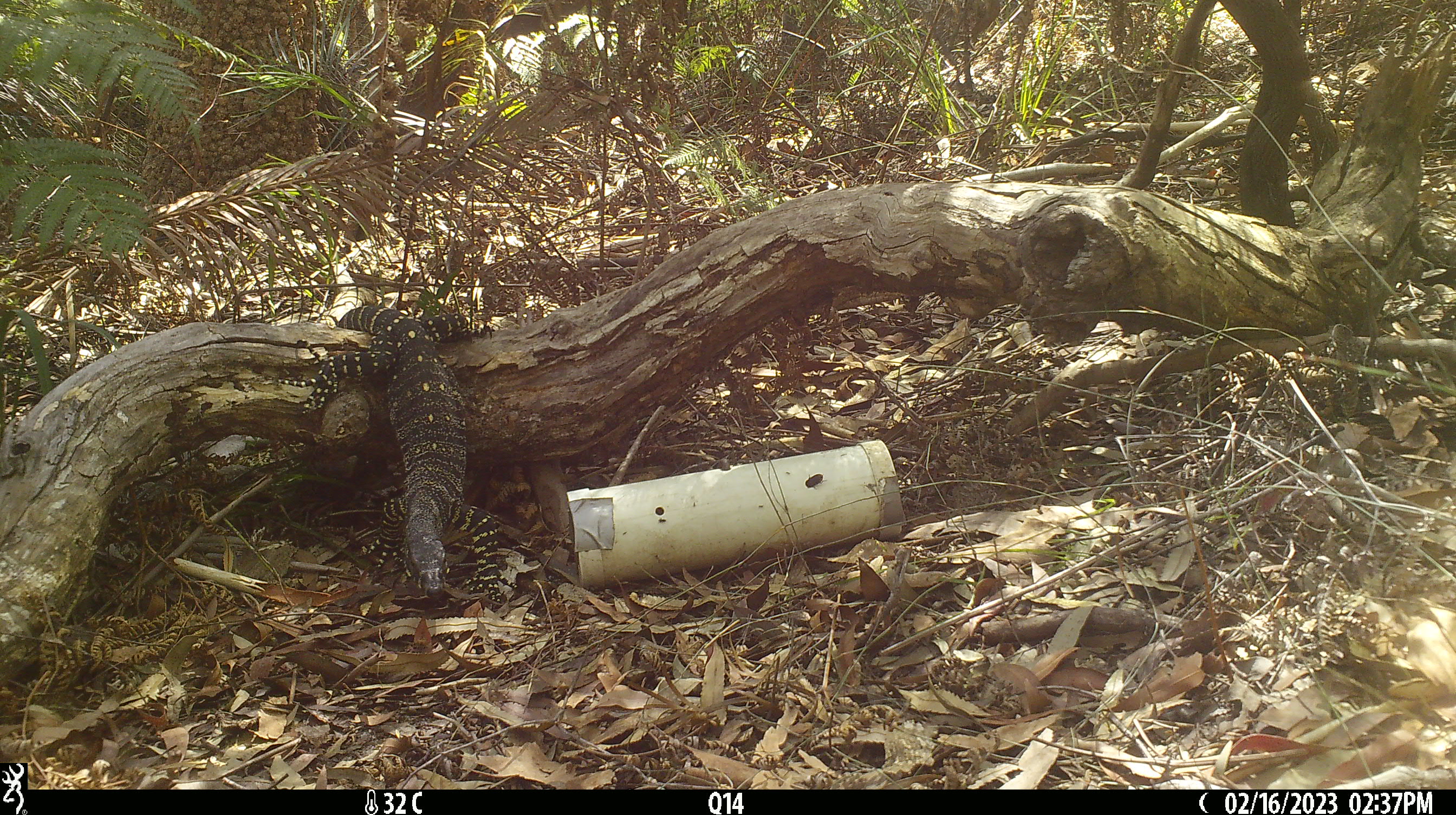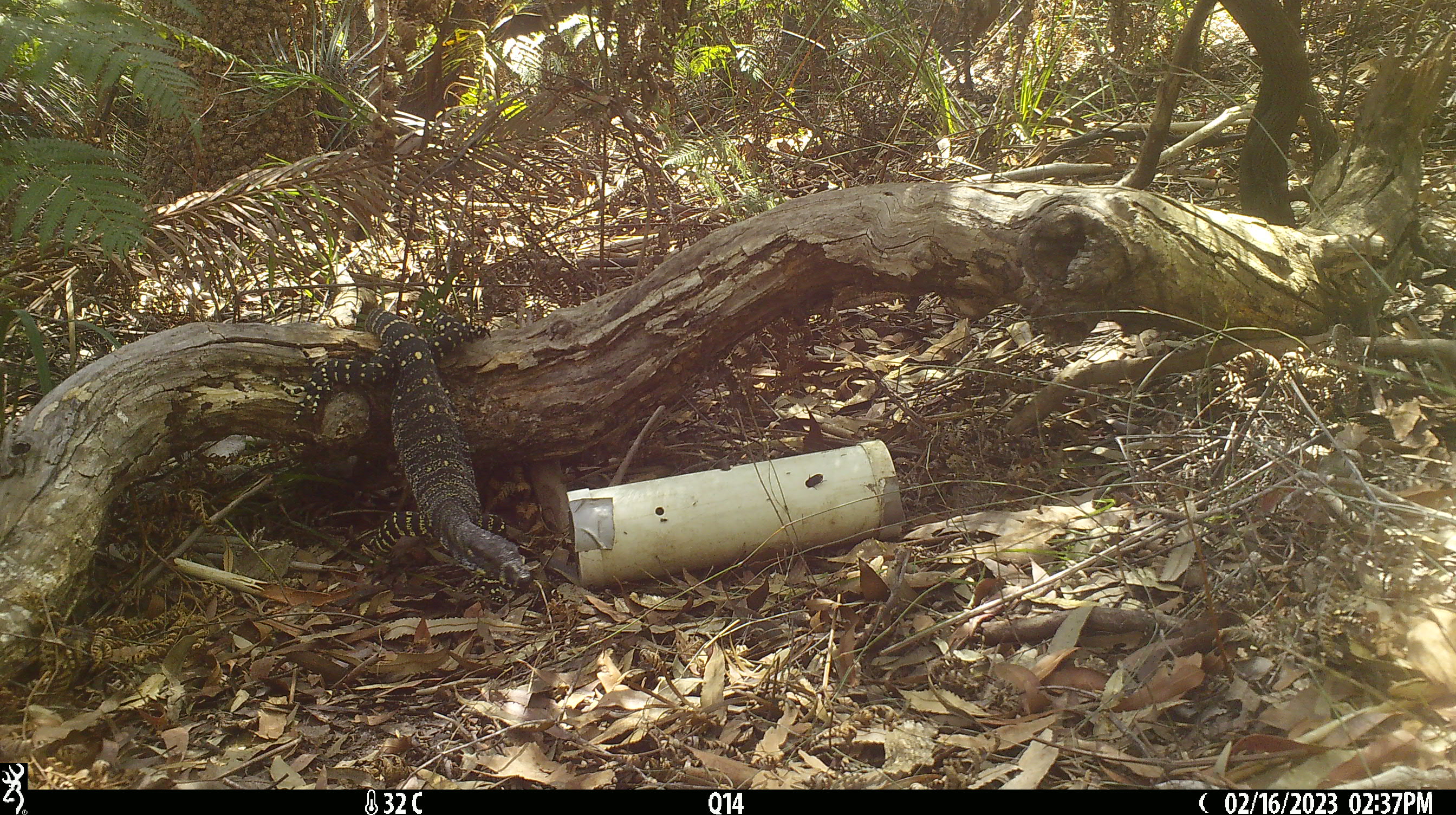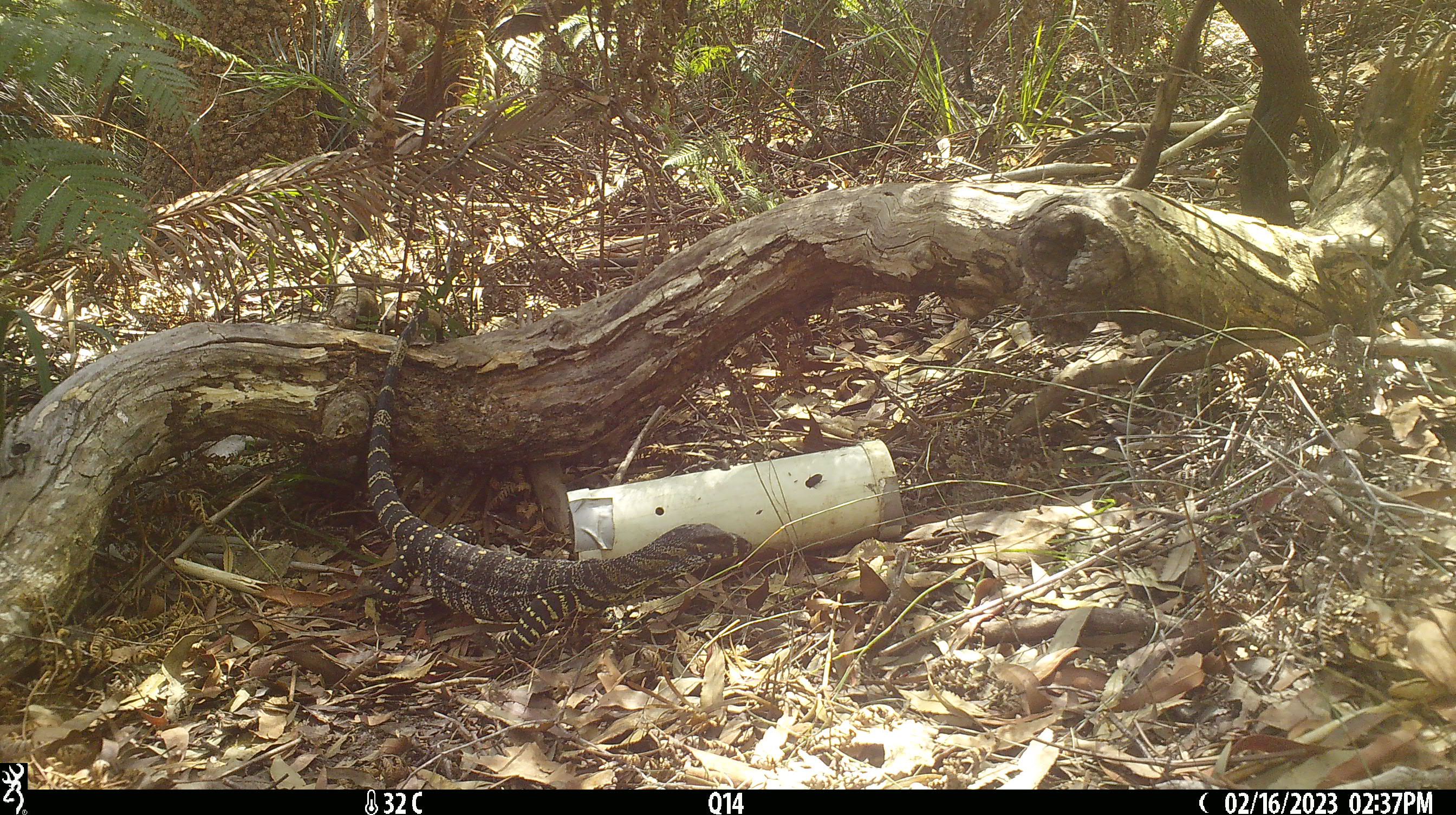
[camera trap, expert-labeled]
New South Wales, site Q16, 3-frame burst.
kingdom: Animalia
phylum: Chordata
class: Reptilia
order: Squamata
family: Varanidae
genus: Varanus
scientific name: Varanus varius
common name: lace monitor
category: goanna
Goanna (lace monitor) (Varanus varius).